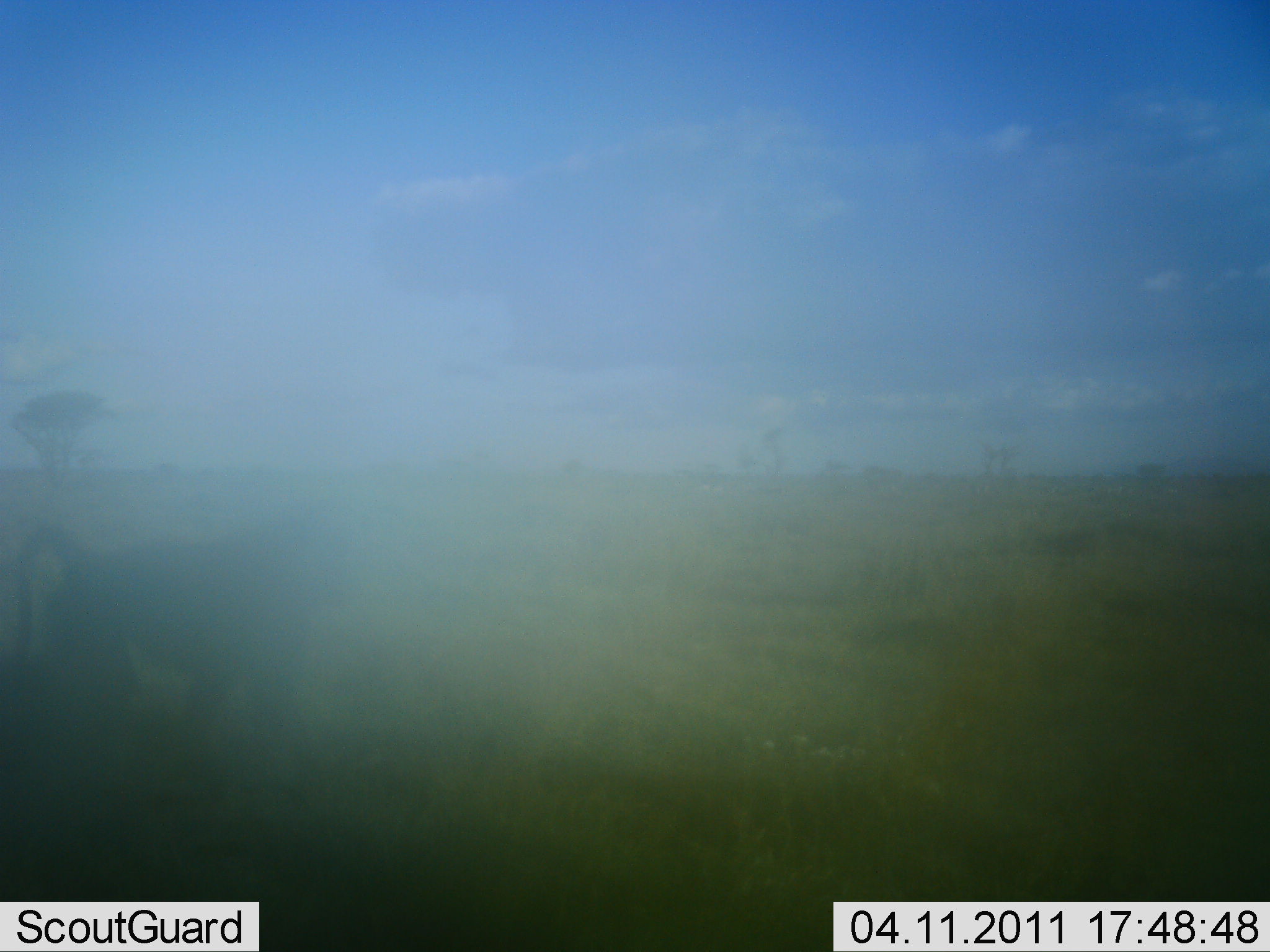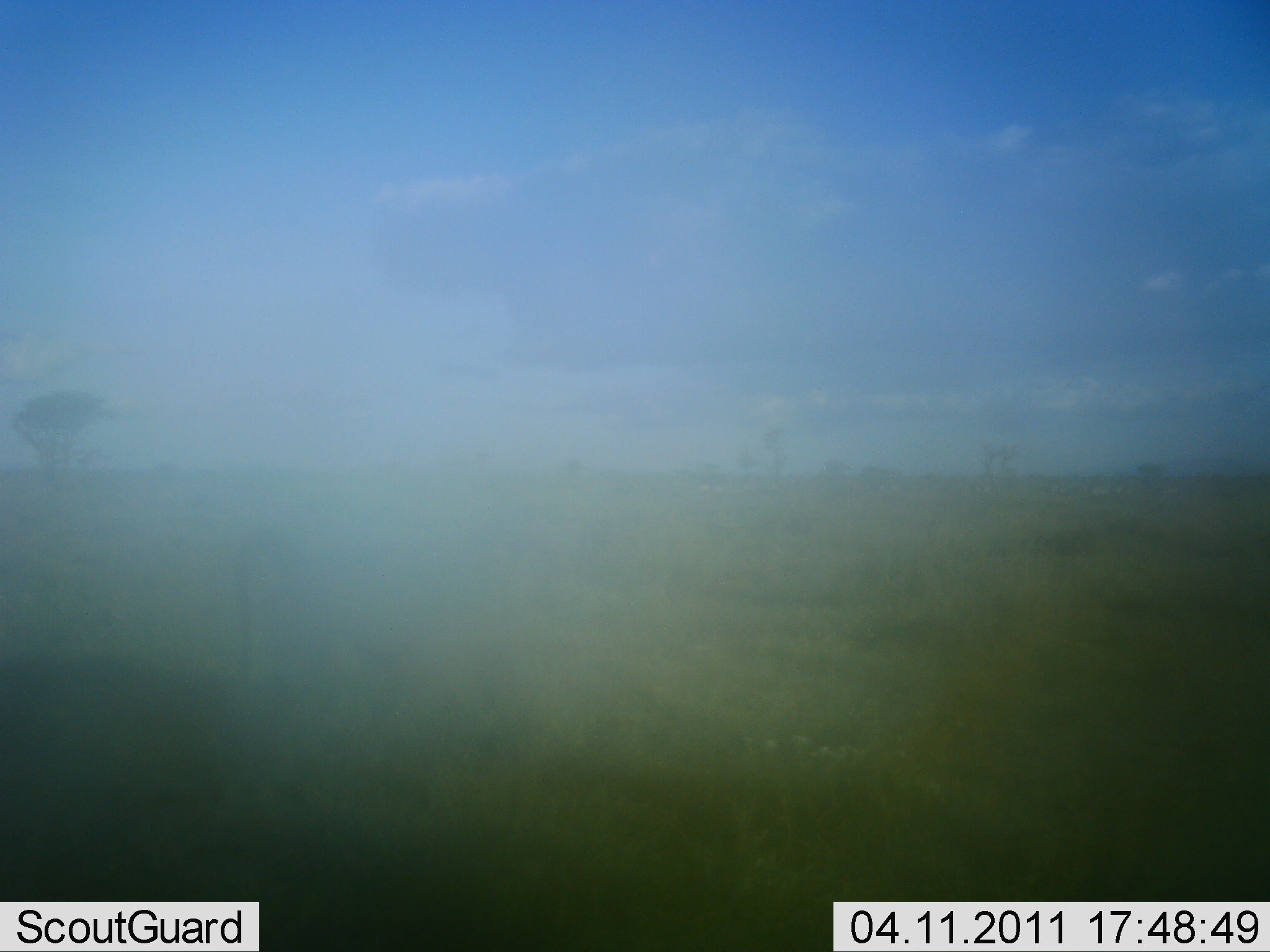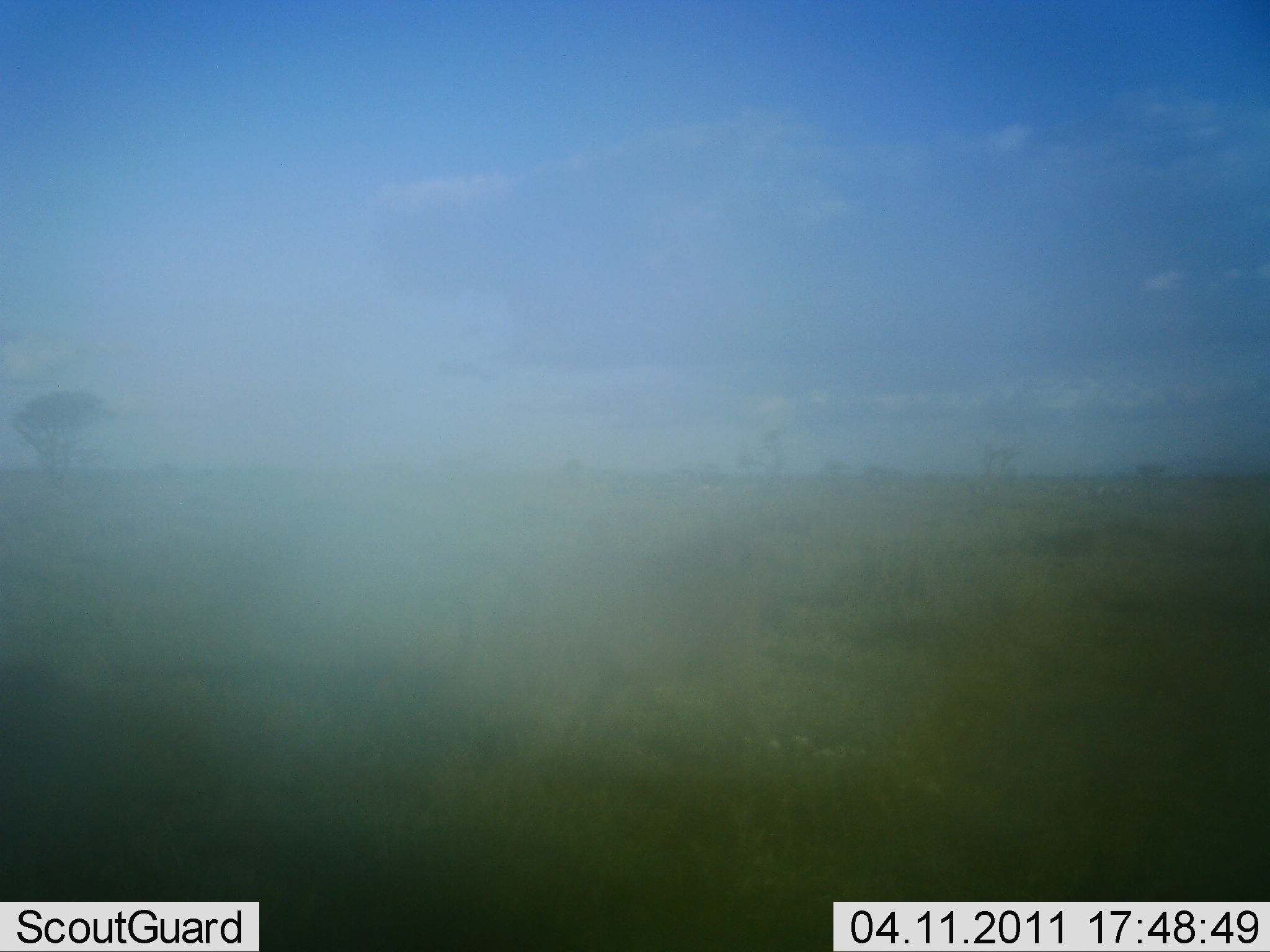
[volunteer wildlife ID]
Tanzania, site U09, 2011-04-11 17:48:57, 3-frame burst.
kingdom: Animalia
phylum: Chordata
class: Mammalia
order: Primates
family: Cercopithecidae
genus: Papio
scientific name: Papio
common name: baboon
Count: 1.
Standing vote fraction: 0%.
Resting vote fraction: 0%.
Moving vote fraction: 100%.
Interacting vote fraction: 0%.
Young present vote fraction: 0%.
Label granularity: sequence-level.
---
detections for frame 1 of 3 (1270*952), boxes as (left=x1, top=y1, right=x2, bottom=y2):
animal: (left=9, top=523, right=359, bottom=742)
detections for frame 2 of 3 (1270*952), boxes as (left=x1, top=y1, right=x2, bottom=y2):
animal: (left=236, top=520, right=559, bottom=741)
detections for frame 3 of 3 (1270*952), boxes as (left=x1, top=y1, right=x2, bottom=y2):
animal: (left=450, top=526, right=786, bottom=717)